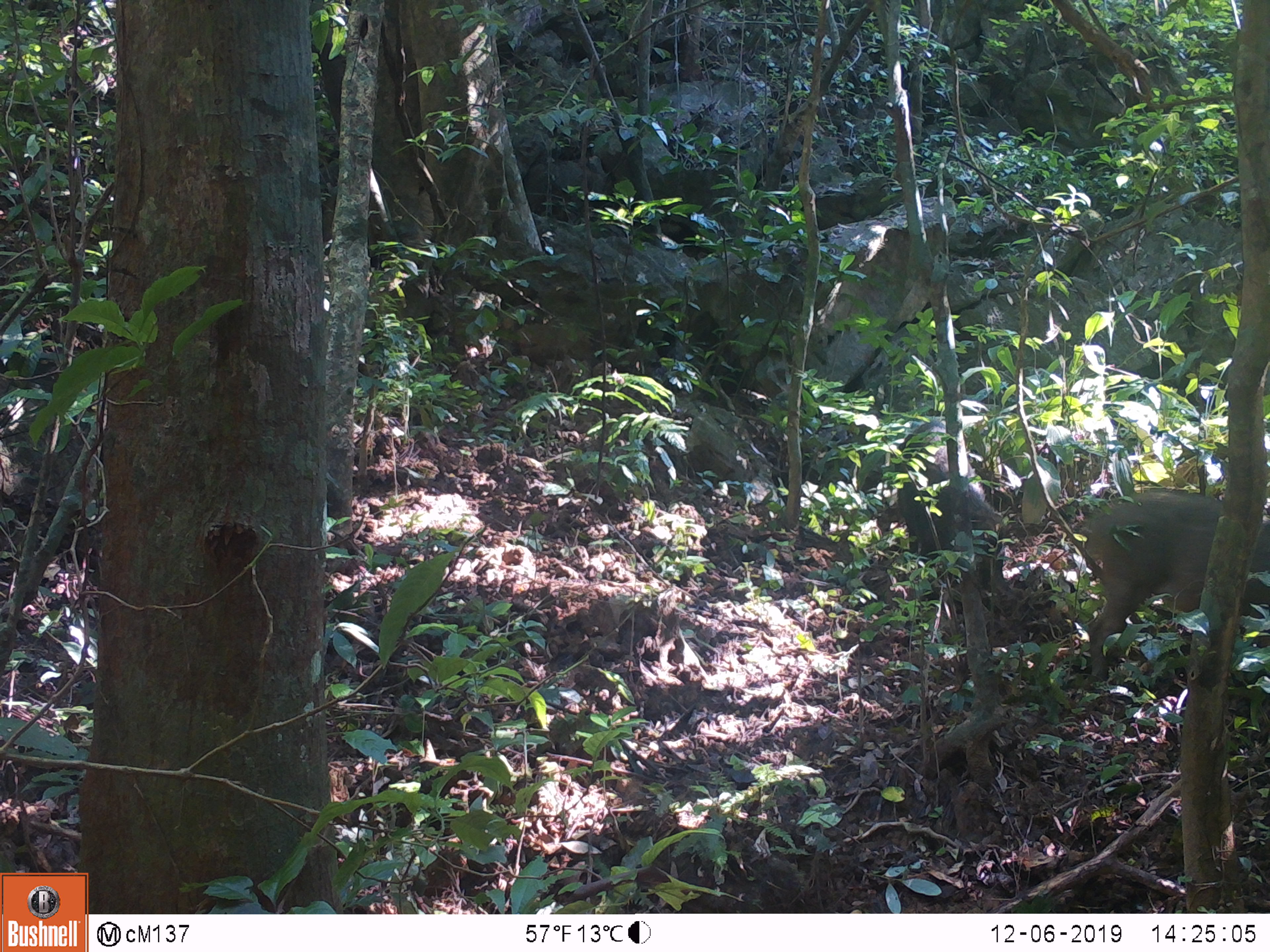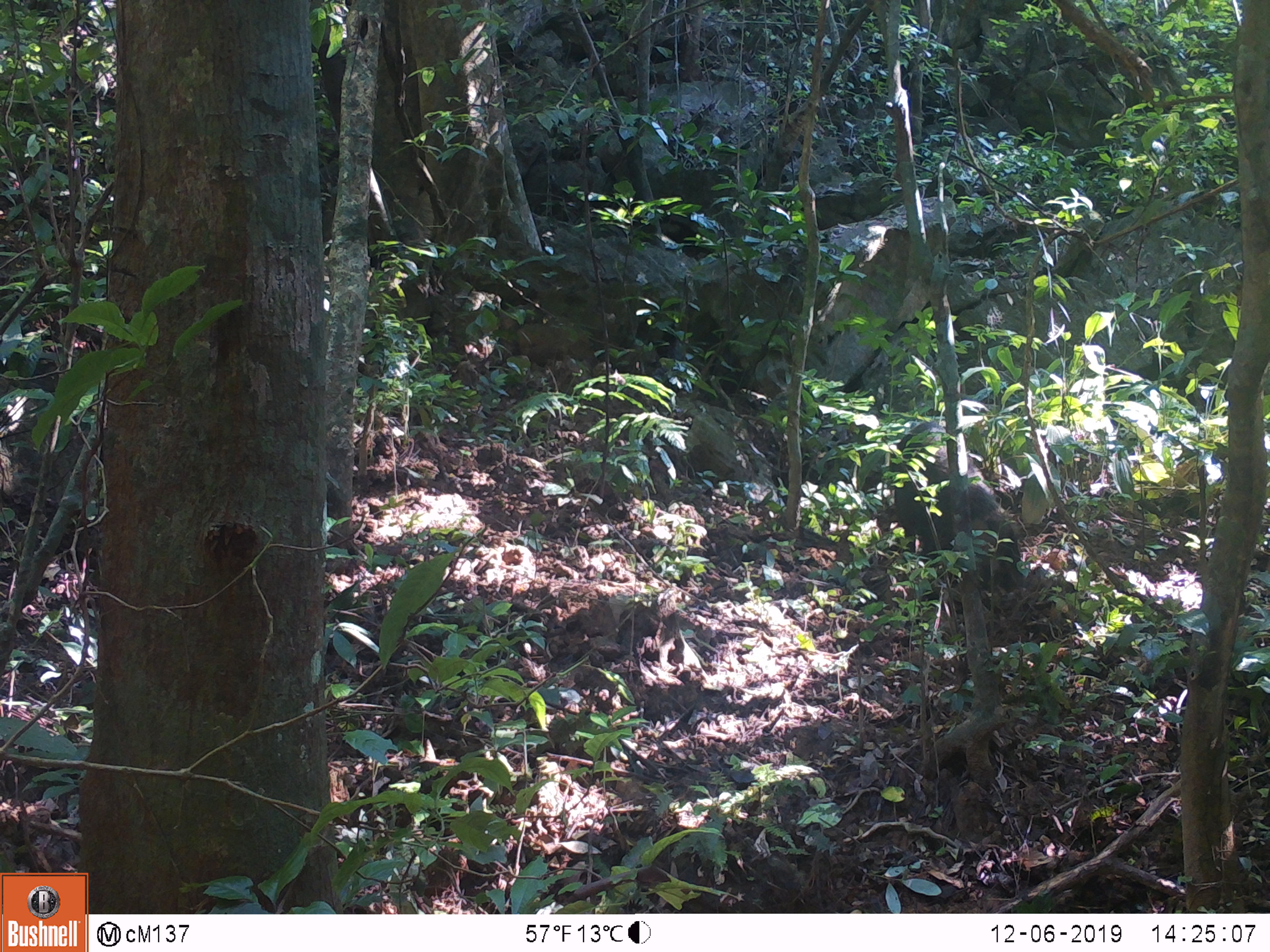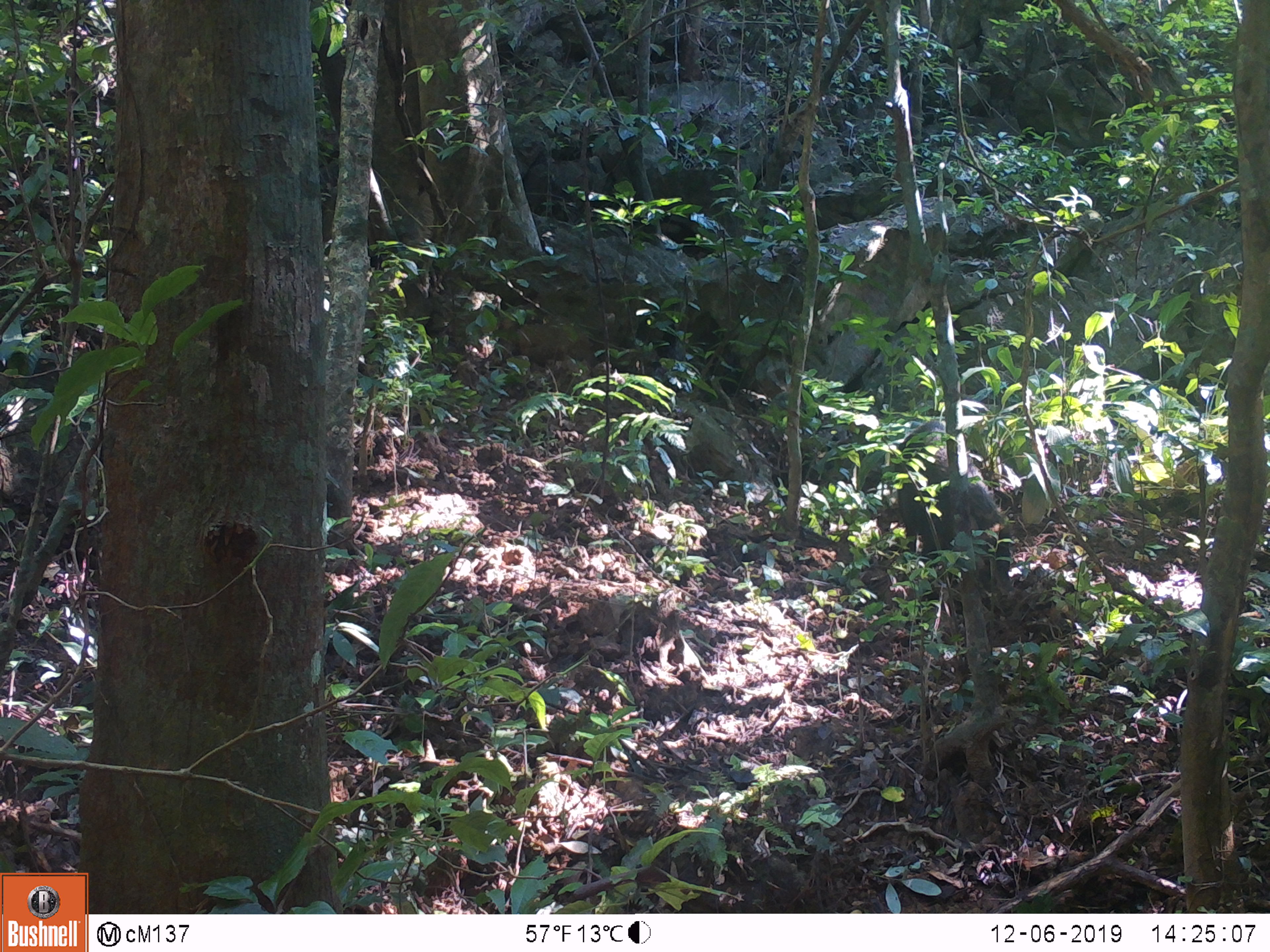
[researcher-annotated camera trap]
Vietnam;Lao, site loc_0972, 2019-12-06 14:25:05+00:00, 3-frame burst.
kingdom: Animalia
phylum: Chordata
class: Mammalia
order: Artiodactyla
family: Suidae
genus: Sus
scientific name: Sus scrofa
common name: eurasian wild pig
Eurasian wild pig (Sus scrofa). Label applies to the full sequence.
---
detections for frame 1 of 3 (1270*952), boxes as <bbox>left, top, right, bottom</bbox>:
eurasian wild pig: <bbox>1079, 487, 1270, 682</bbox>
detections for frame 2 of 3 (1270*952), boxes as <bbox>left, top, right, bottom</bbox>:
eurasian wild pig: <bbox>862, 419, 1024, 595</bbox>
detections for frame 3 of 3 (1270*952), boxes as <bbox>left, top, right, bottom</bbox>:
eurasian wild pig: <bbox>891, 417, 1011, 602</bbox>